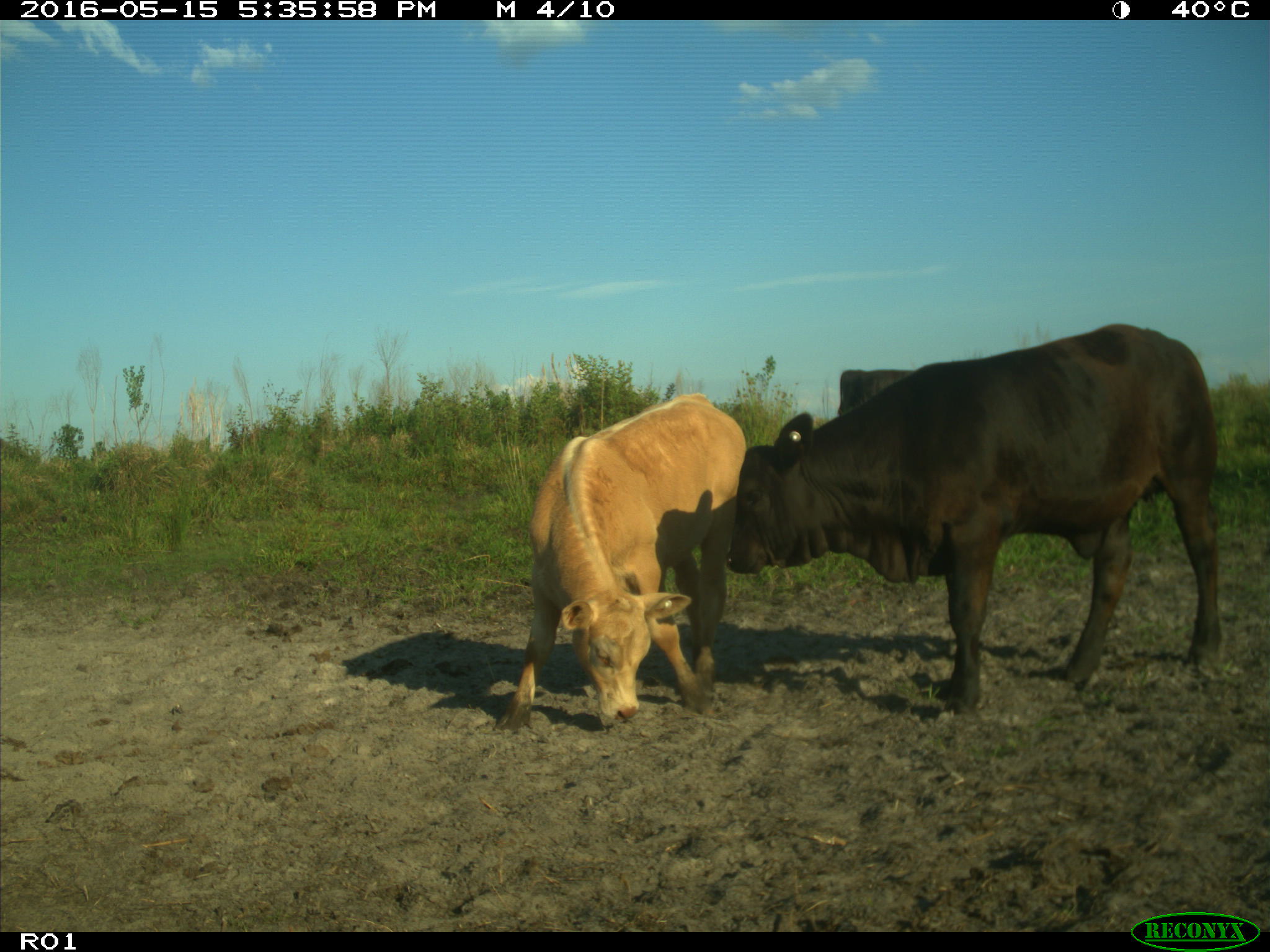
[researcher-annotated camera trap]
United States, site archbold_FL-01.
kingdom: Animalia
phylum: Chordata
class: Mammalia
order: Artiodactyla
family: Bovidae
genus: Bos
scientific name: Bos taurus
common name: domestic cow